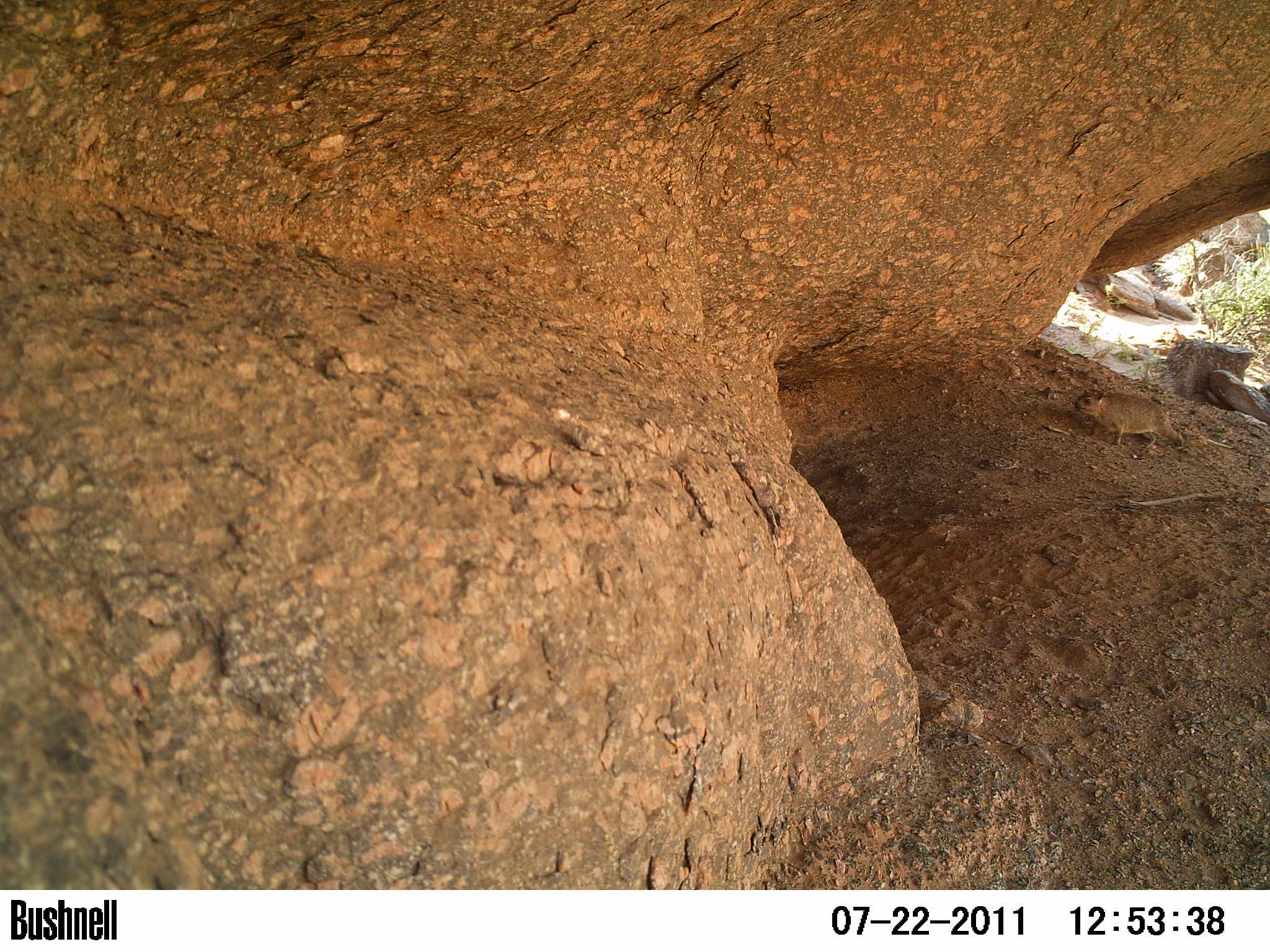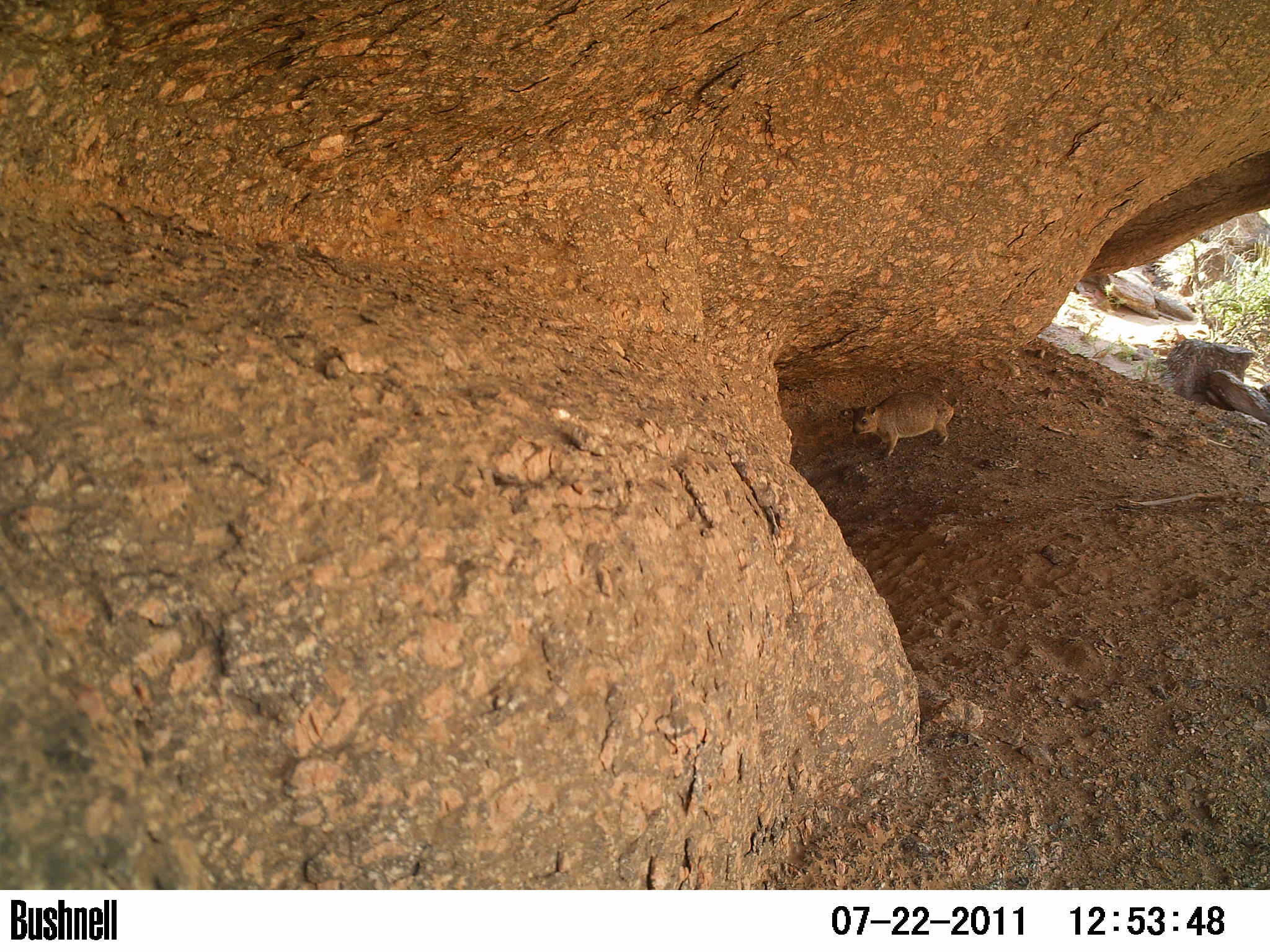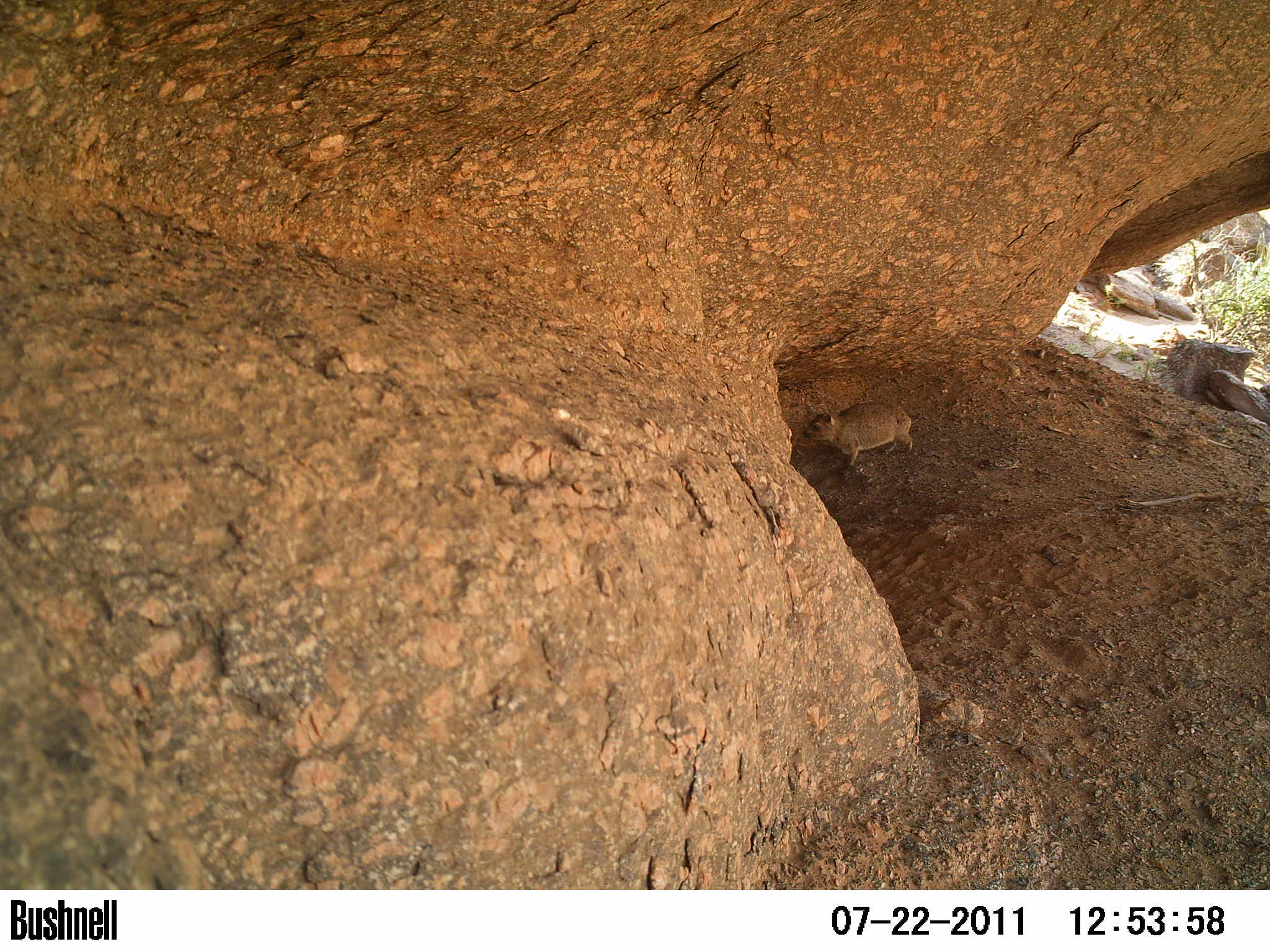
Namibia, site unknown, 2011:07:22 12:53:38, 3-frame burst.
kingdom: Animalia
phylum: Chordata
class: Mammalia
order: Hyracoidea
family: Procaviidae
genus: Procavia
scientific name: Procavia capensis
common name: rock hyrax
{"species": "Procavia capensis (rock hyrax)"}